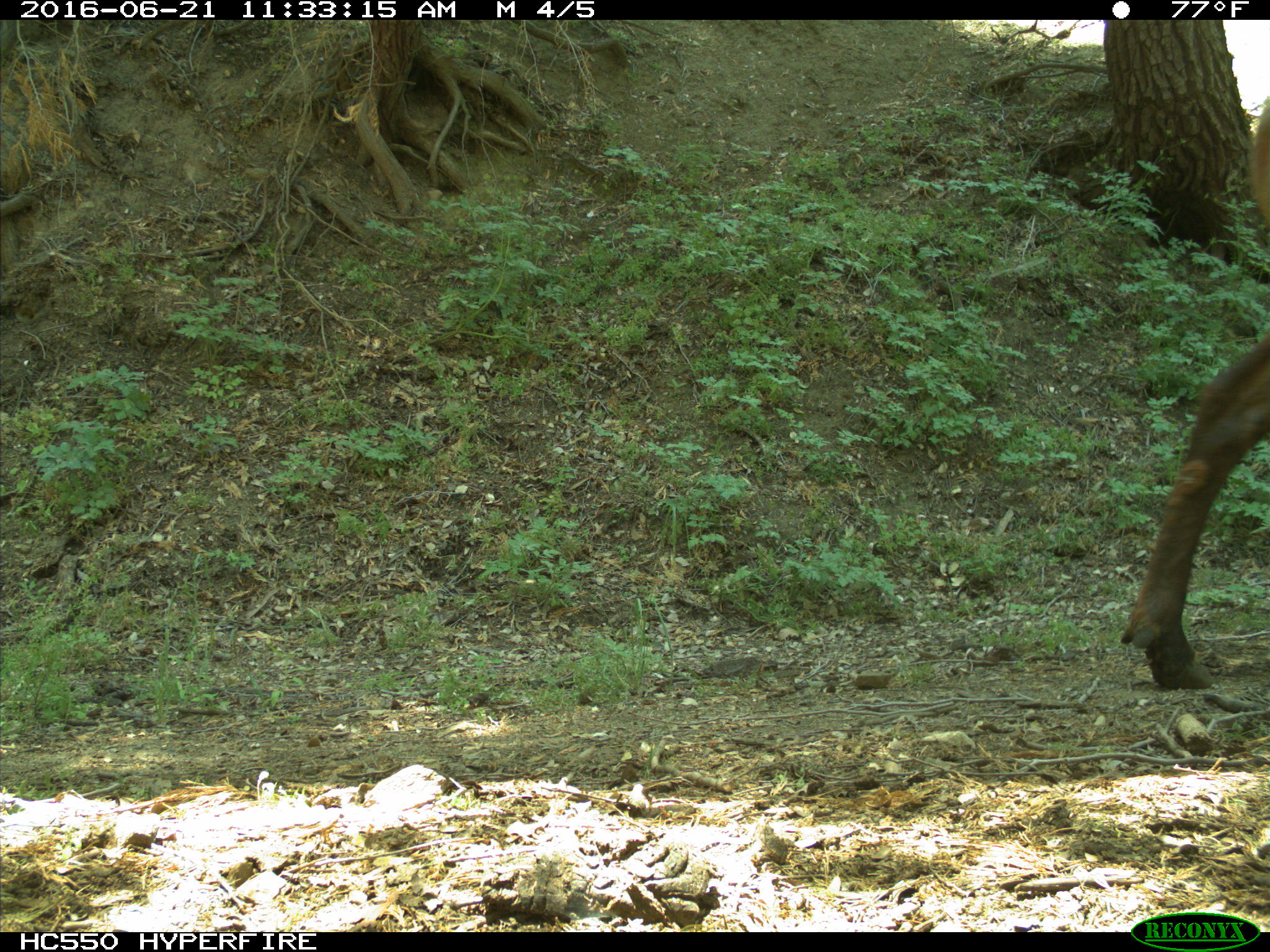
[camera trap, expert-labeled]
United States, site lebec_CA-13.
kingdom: Animalia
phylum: Chordata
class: Mammalia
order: Artiodactyla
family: Cervidae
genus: Cervus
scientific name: Cervus canadensis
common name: elk